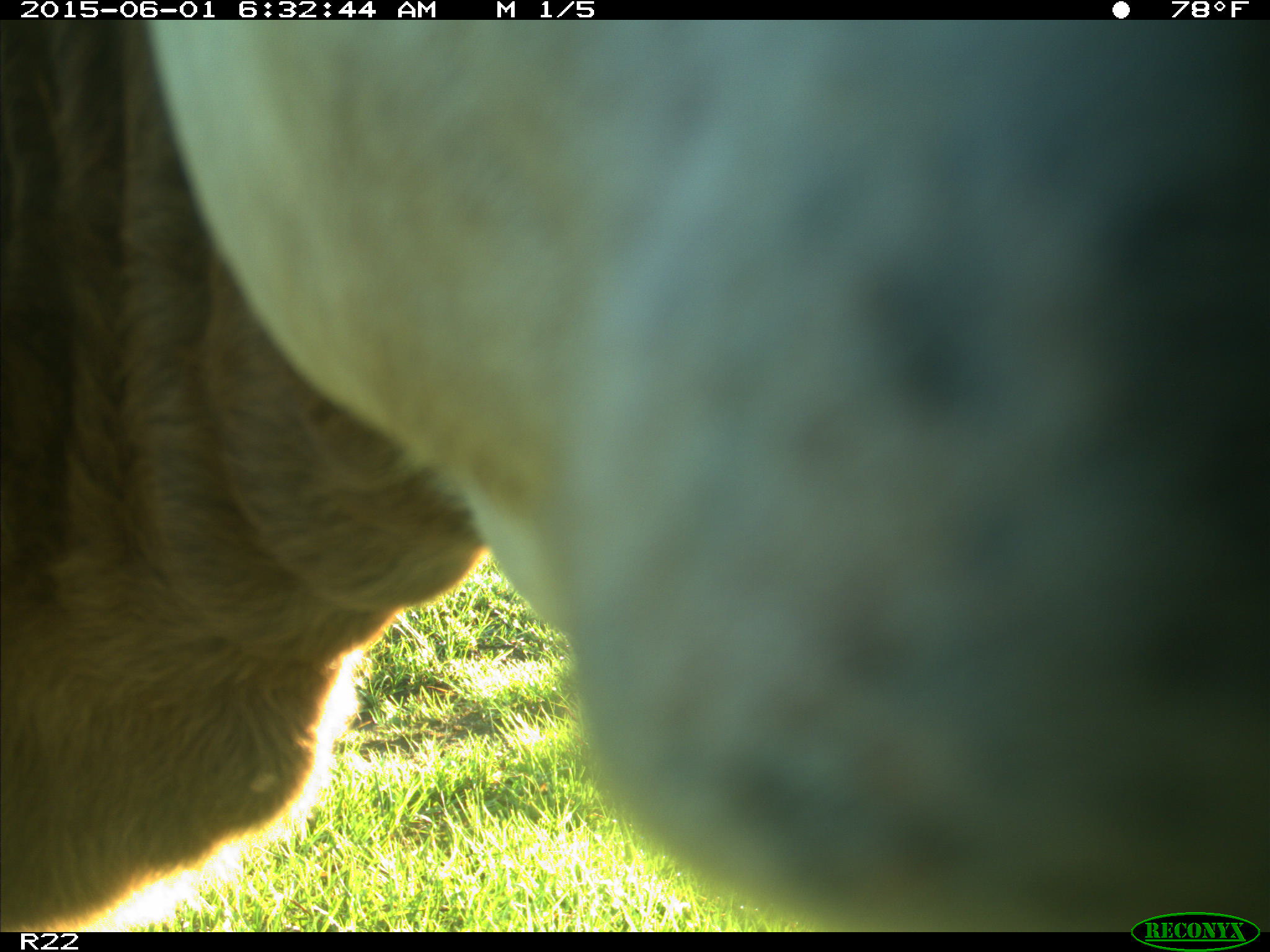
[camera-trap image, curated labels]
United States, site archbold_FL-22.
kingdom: Animalia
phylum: Chordata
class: Mammalia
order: Artiodactyla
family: Bovidae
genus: Bos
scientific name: Bos taurus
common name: domestic cow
Bos taurus (domestic cow).